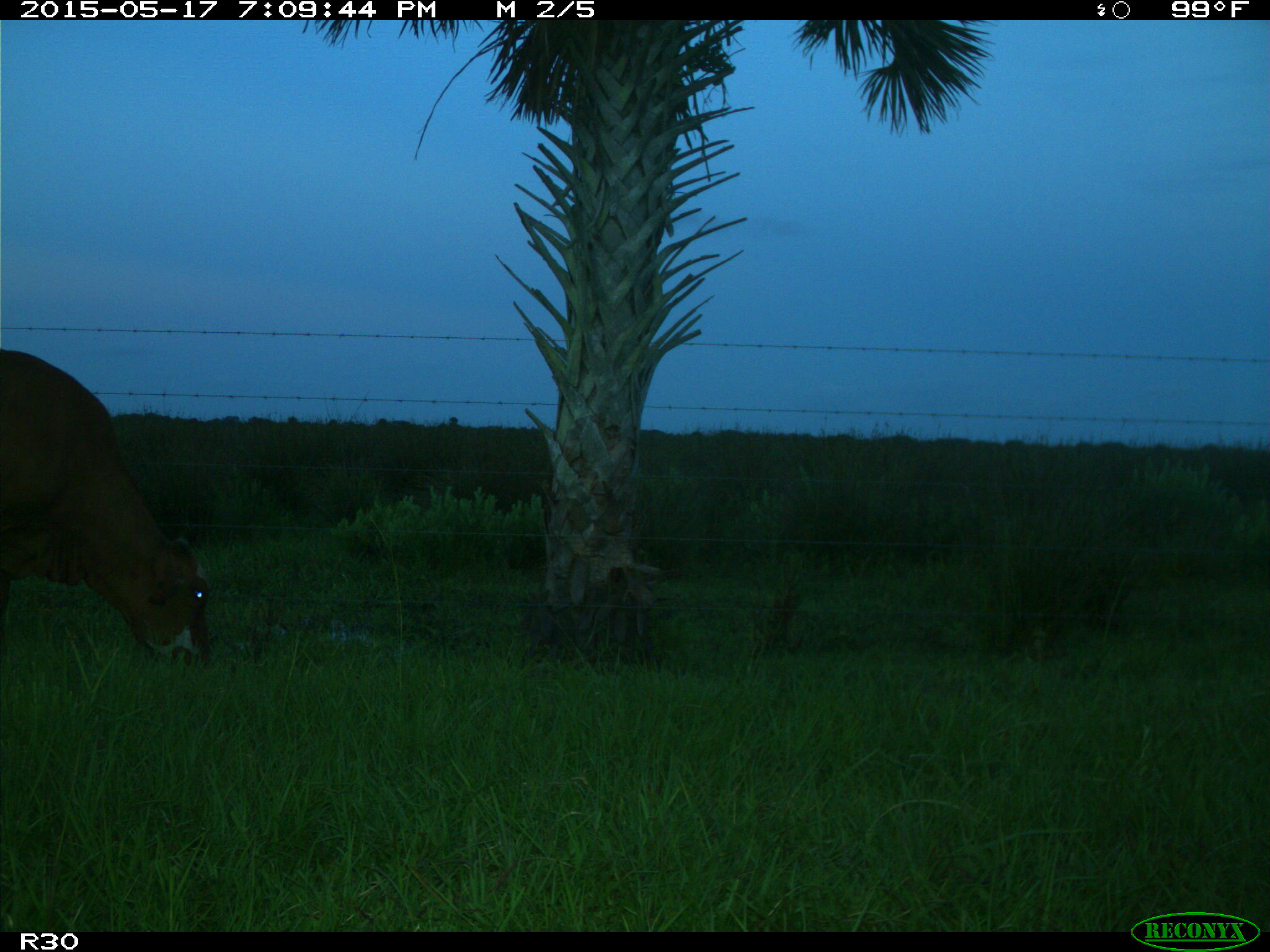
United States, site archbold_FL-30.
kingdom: Animalia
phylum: Chordata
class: Mammalia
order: Artiodactyla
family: Bovidae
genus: Bos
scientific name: Bos taurus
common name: domestic cow